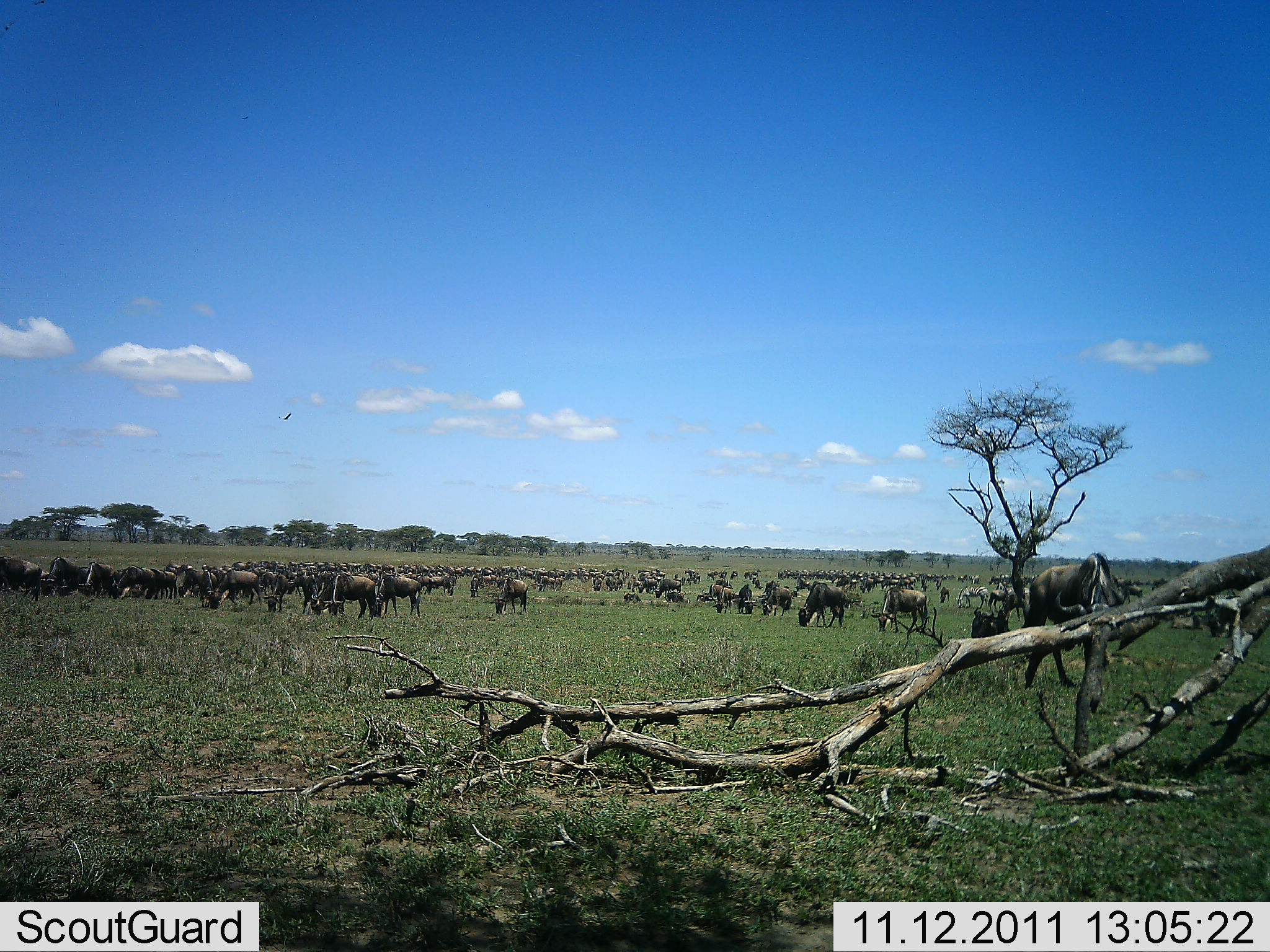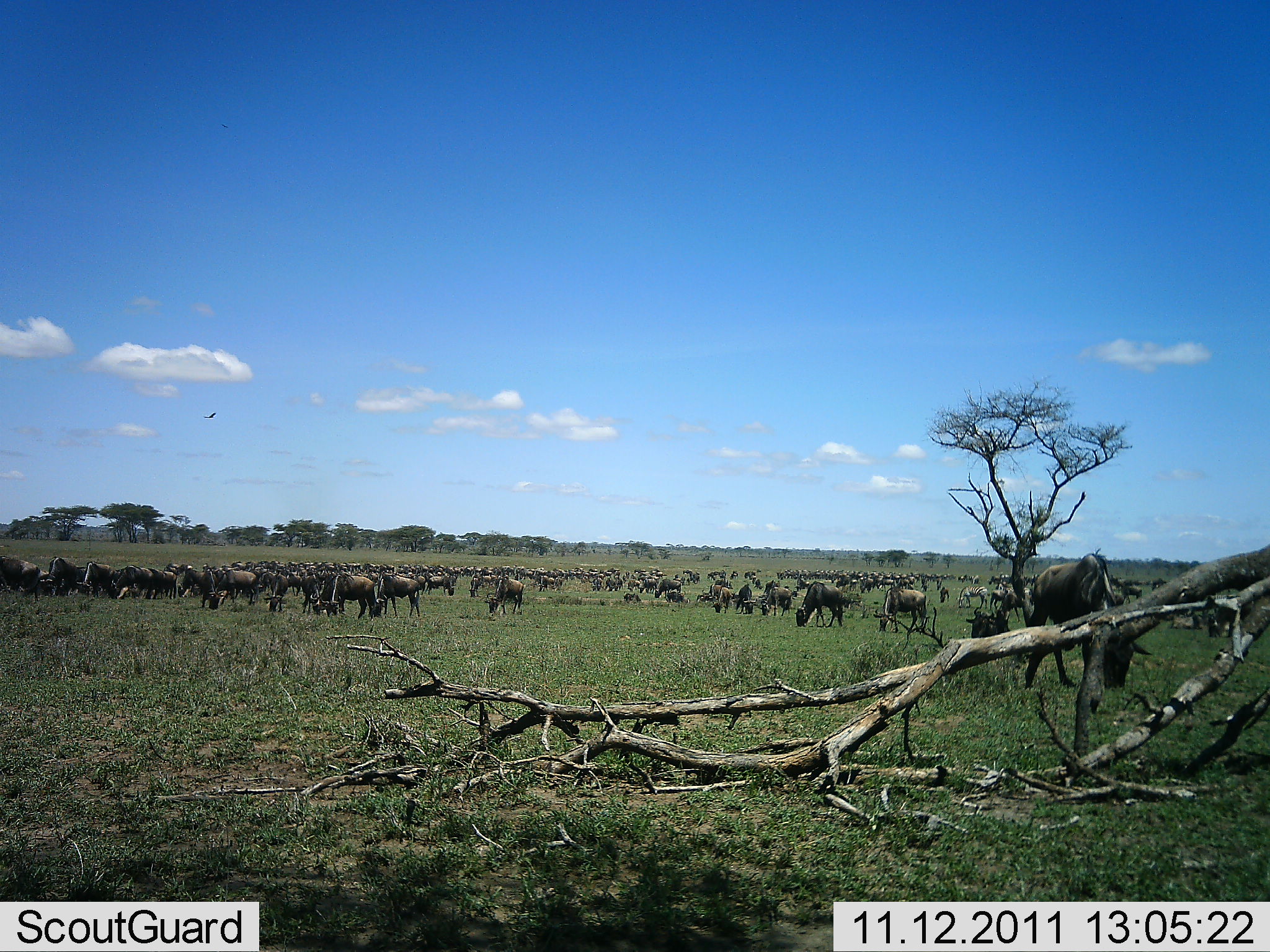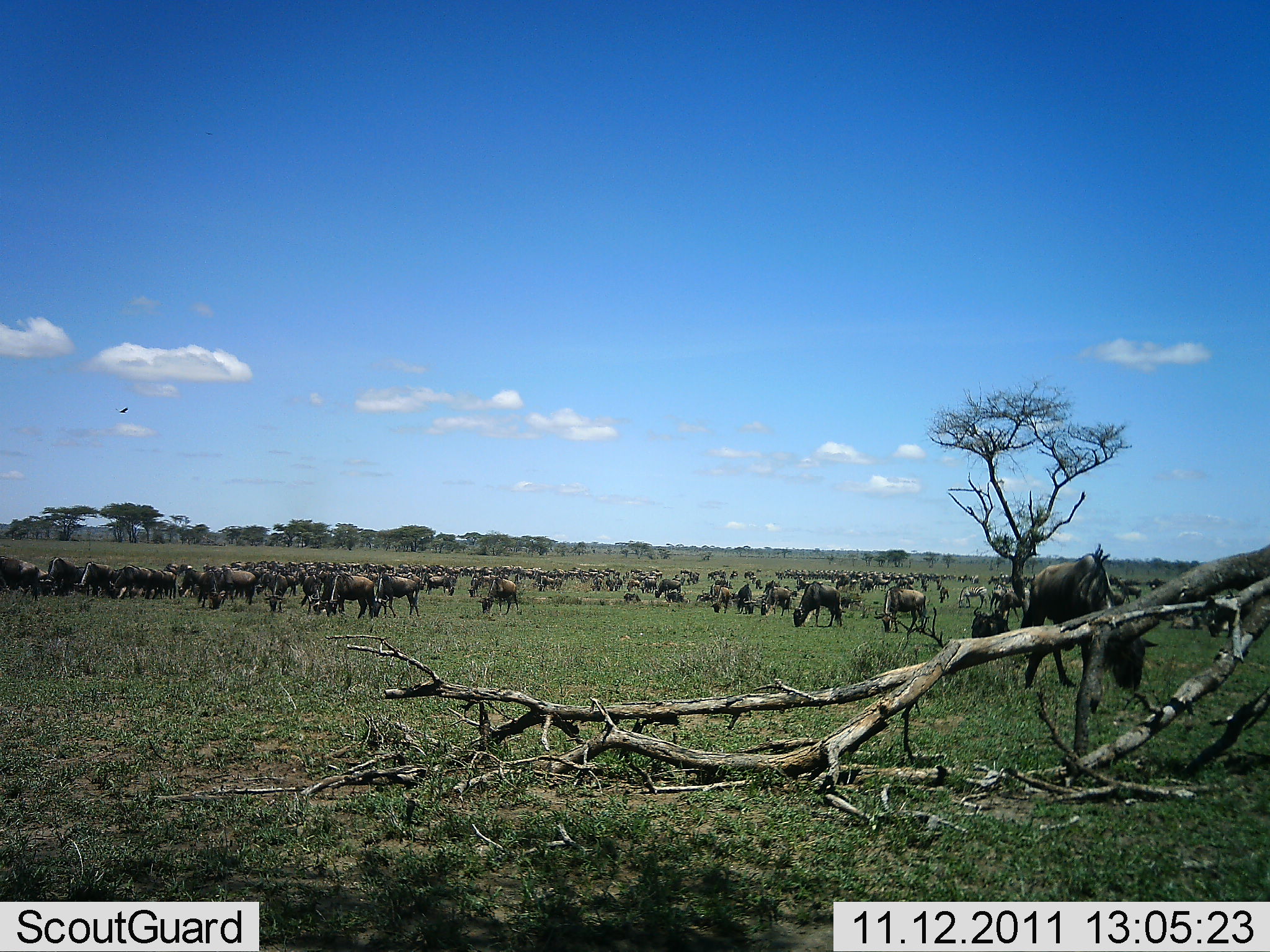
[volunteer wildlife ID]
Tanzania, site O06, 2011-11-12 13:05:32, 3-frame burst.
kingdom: Animalia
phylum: Chordata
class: Mammalia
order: Artiodactyla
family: Bovidae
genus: Connochaetes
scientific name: Connochaetes taurinus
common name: blue wildebeest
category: wildebeest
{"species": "wildebeest (blue wildebeest) (Connochaetes taurinus)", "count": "51+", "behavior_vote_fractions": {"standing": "17%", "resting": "17%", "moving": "8%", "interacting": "8%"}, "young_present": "8%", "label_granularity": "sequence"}